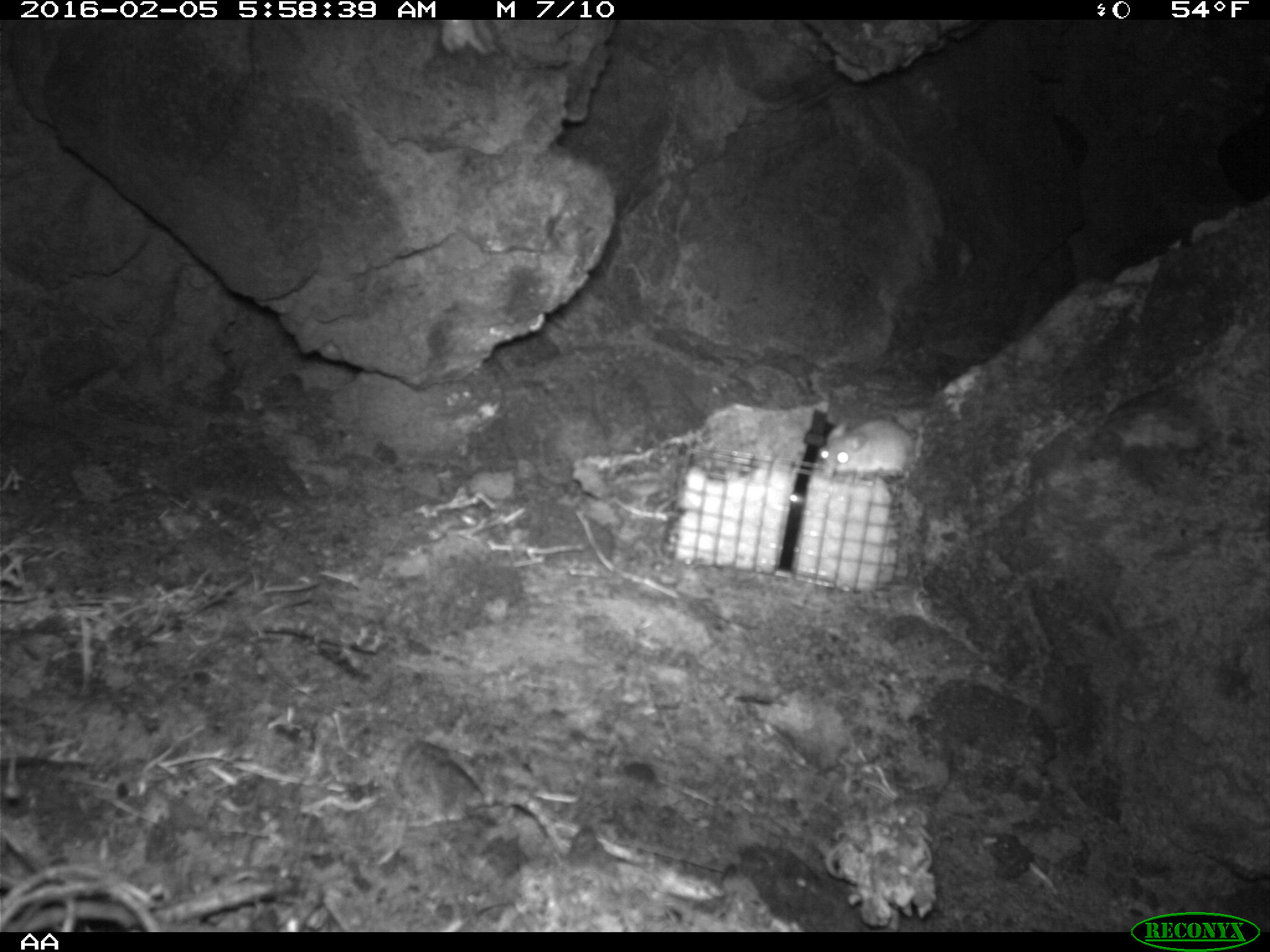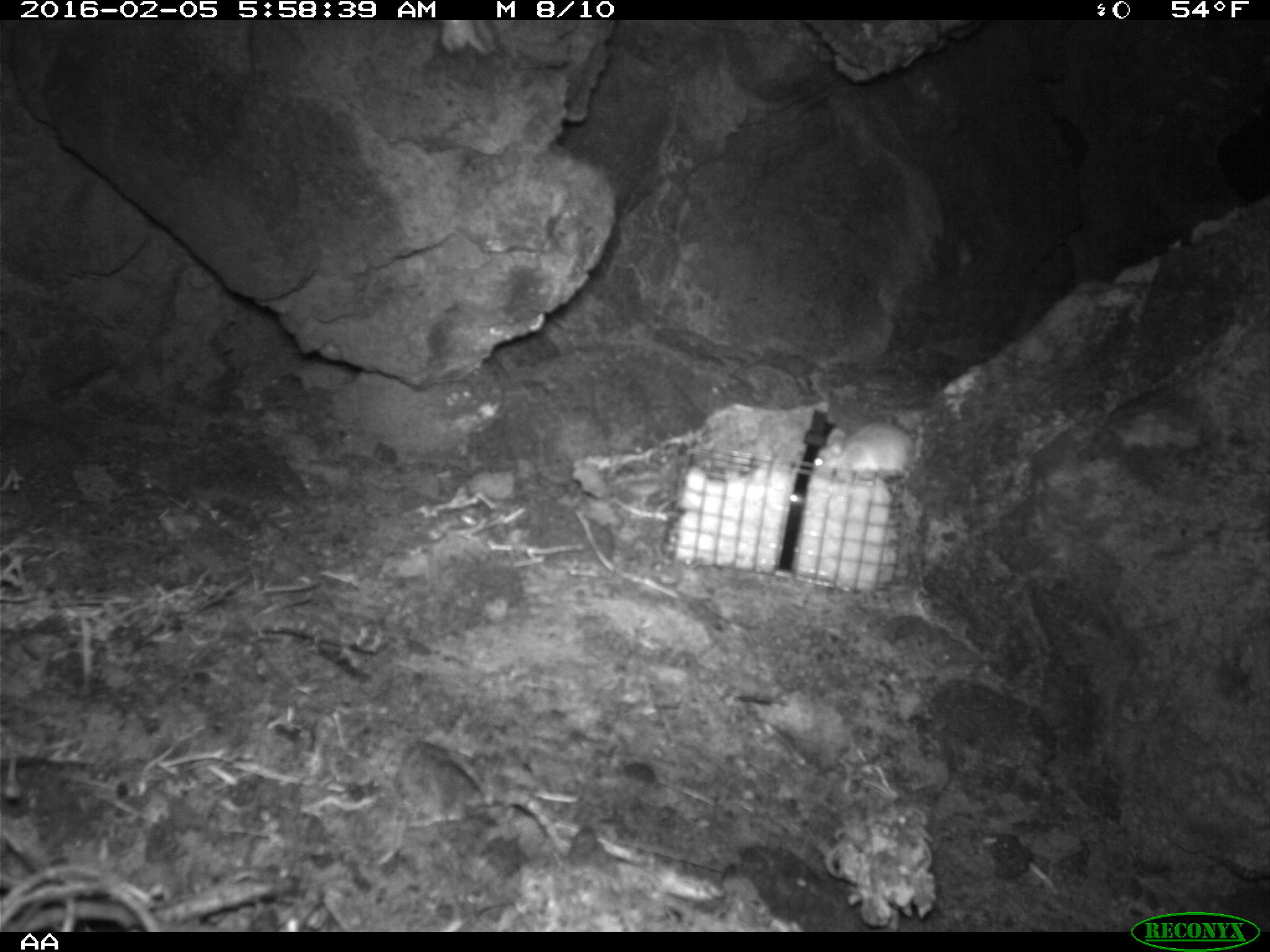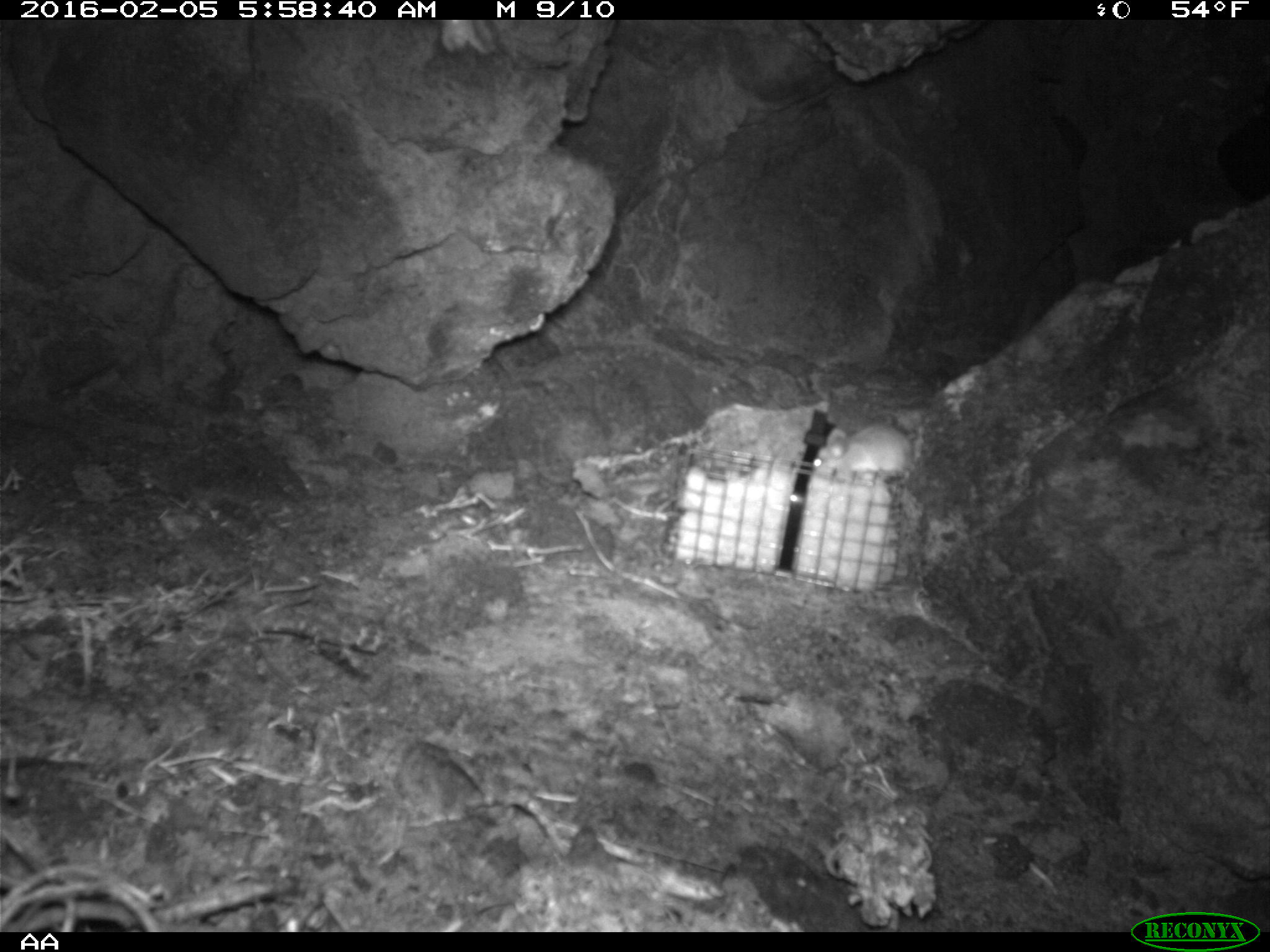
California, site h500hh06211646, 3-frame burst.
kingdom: Animalia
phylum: Chordata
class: Mammalia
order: Rodentia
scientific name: Rodentia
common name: rodent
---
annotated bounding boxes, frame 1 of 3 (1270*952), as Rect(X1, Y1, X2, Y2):
rodent: Rect(814, 418, 917, 472)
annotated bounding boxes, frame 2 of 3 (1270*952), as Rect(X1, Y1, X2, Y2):
rodent: Rect(811, 420, 915, 479)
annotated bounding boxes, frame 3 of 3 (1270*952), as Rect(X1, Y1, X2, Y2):
rodent: Rect(811, 424, 914, 480)